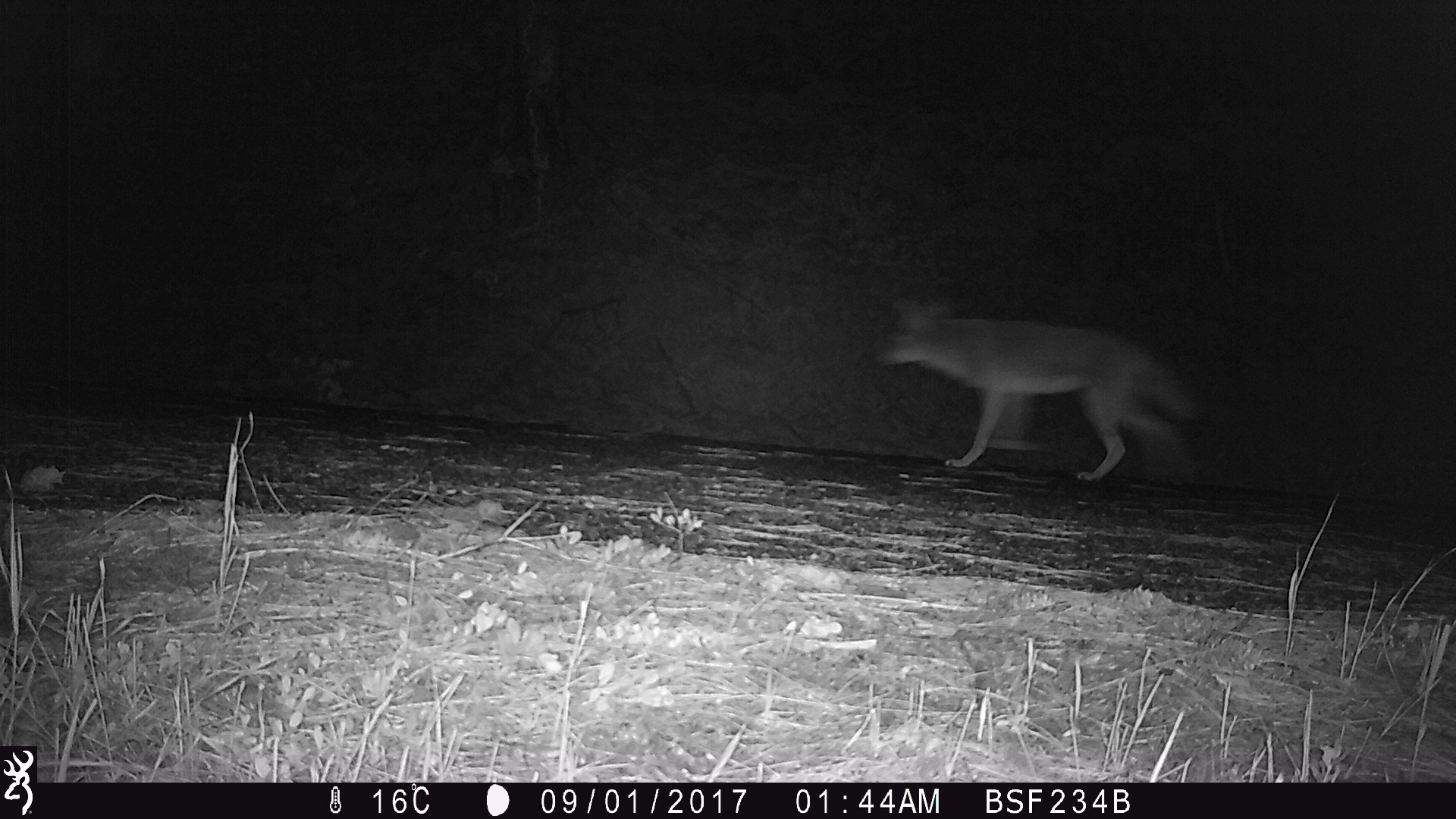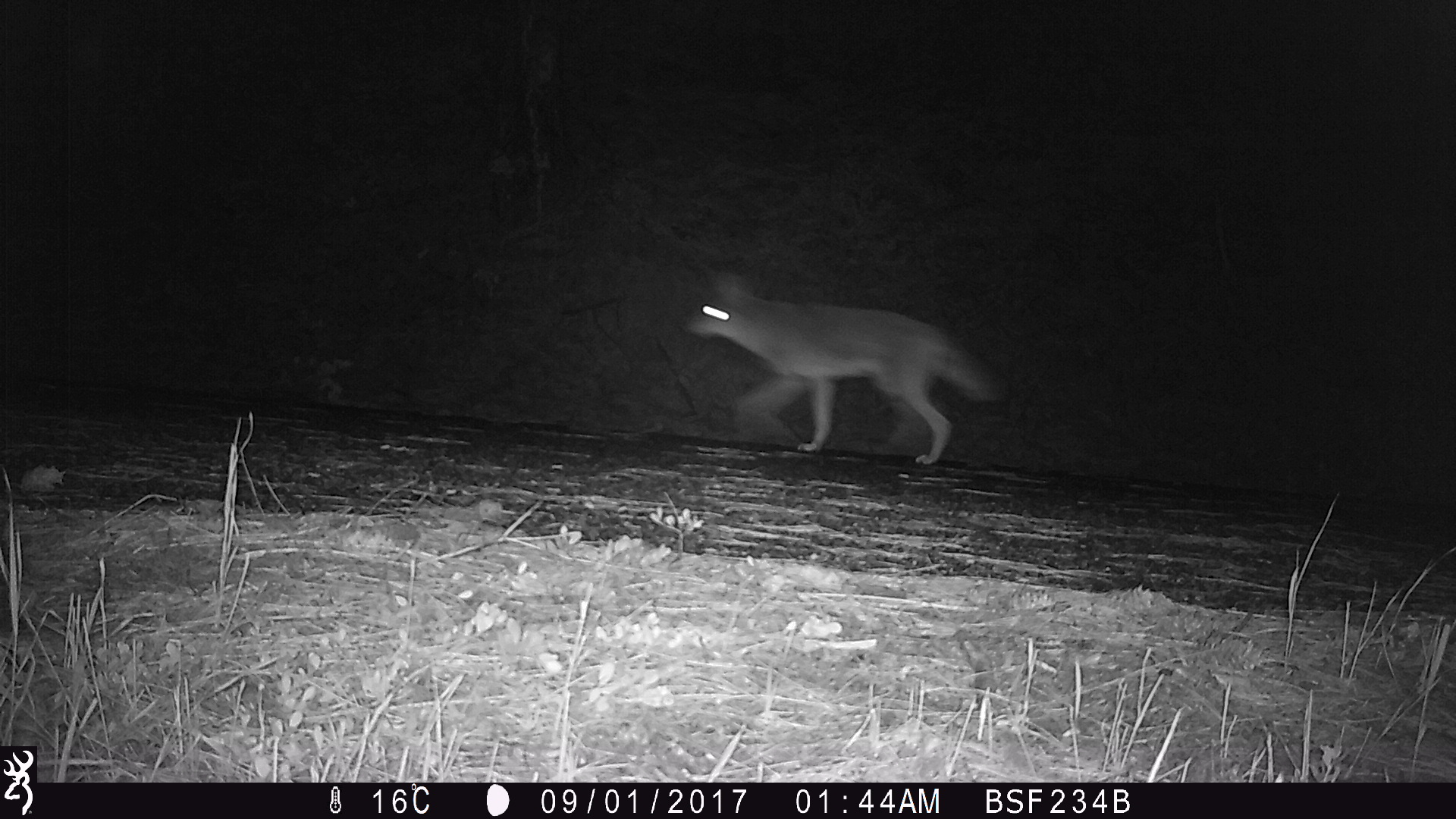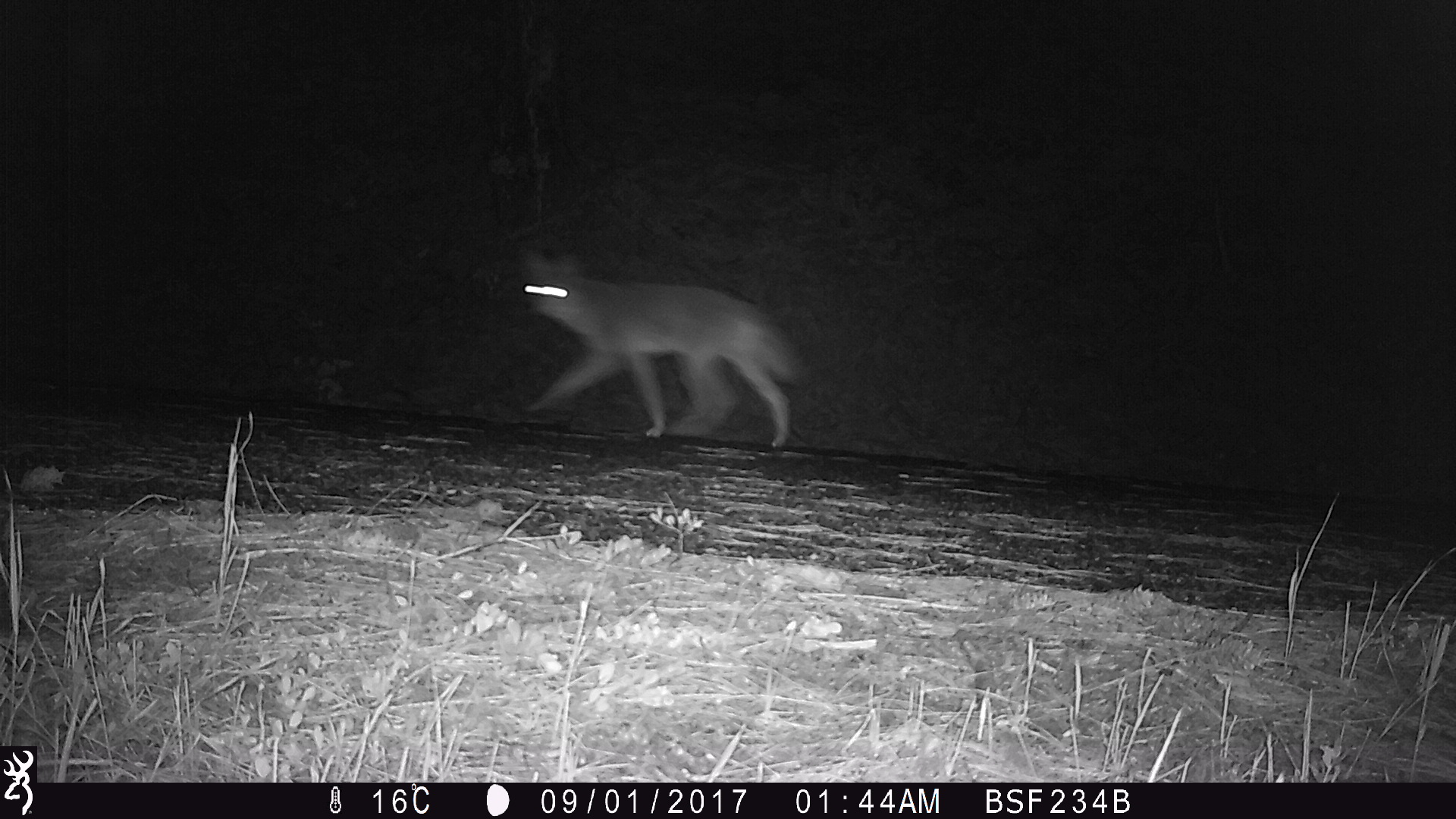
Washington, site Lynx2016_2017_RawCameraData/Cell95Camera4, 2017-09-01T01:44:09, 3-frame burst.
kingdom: Animalia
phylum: Chordata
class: Mammalia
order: Carnivora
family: Canidae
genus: Canis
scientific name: Canis latrans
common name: coyote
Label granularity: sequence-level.